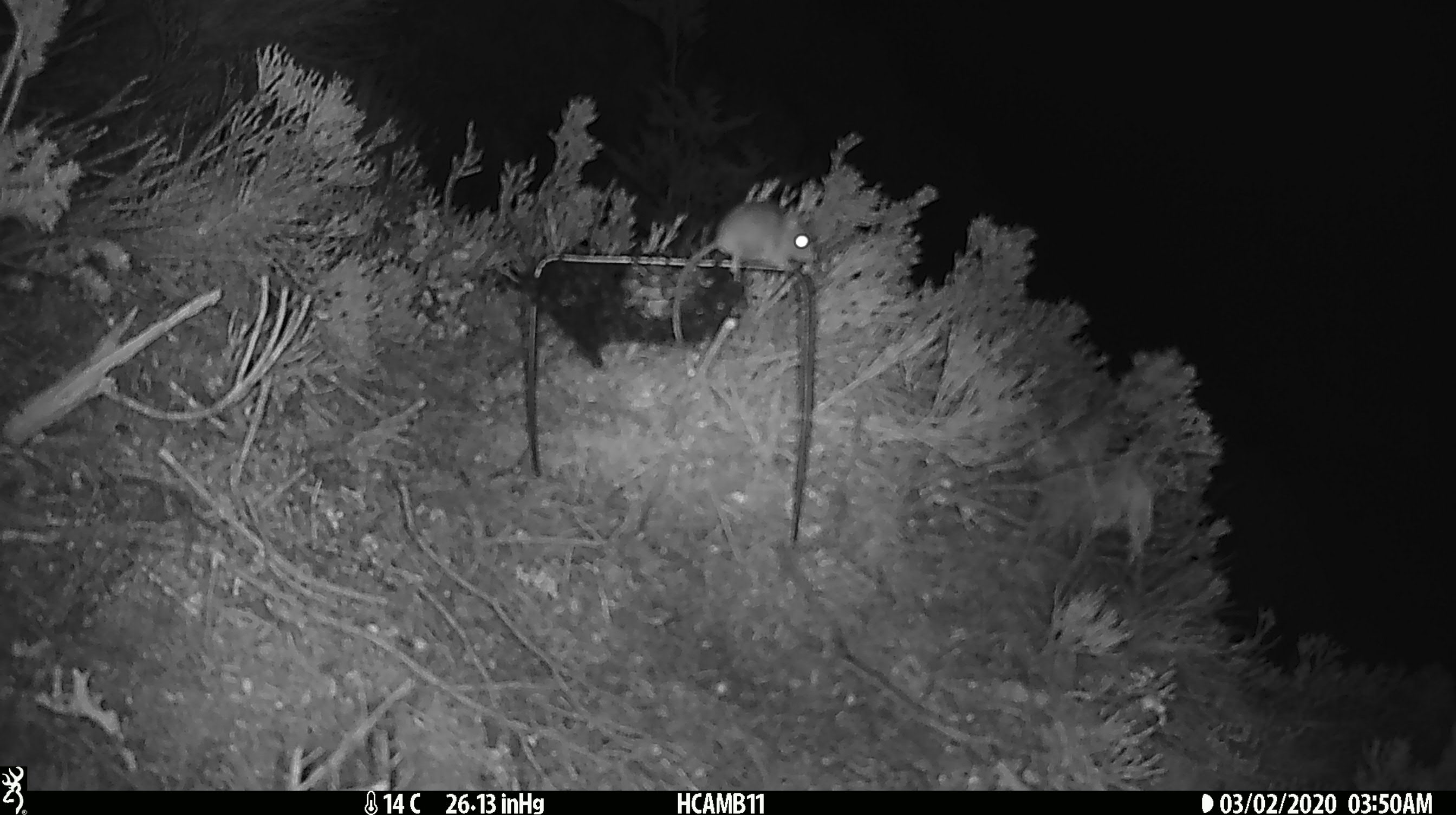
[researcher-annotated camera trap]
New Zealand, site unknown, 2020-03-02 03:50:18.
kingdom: Animalia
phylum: Chordata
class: Mammalia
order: Rodentia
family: Muridae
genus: Mus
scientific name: Mus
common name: mouse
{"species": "mouse (Mus)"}